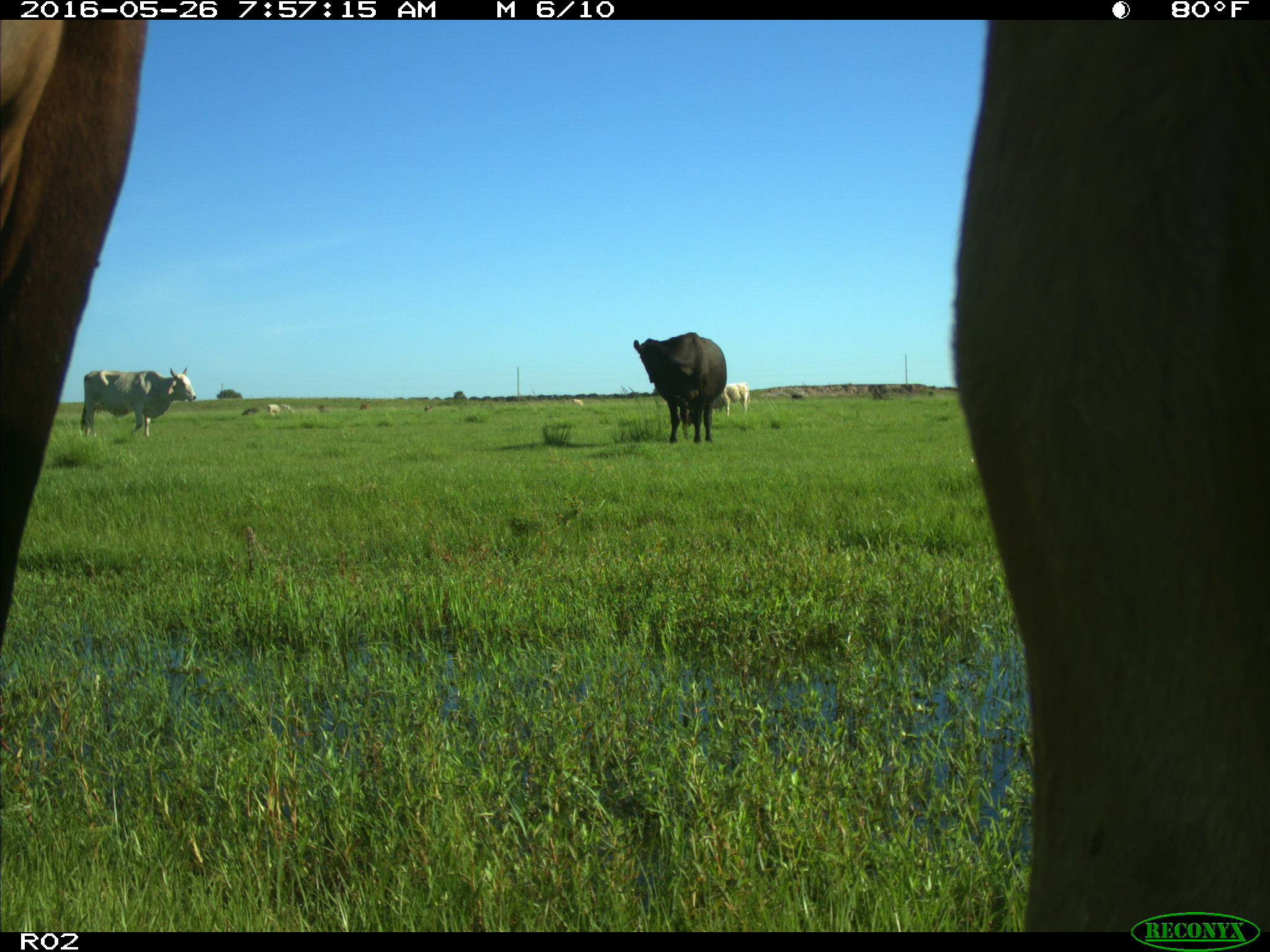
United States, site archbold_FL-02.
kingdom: Animalia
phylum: Chordata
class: Mammalia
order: Artiodactyla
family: Bovidae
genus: Bos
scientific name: Bos taurus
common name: domestic cow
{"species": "Bos taurus (domestic cow)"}